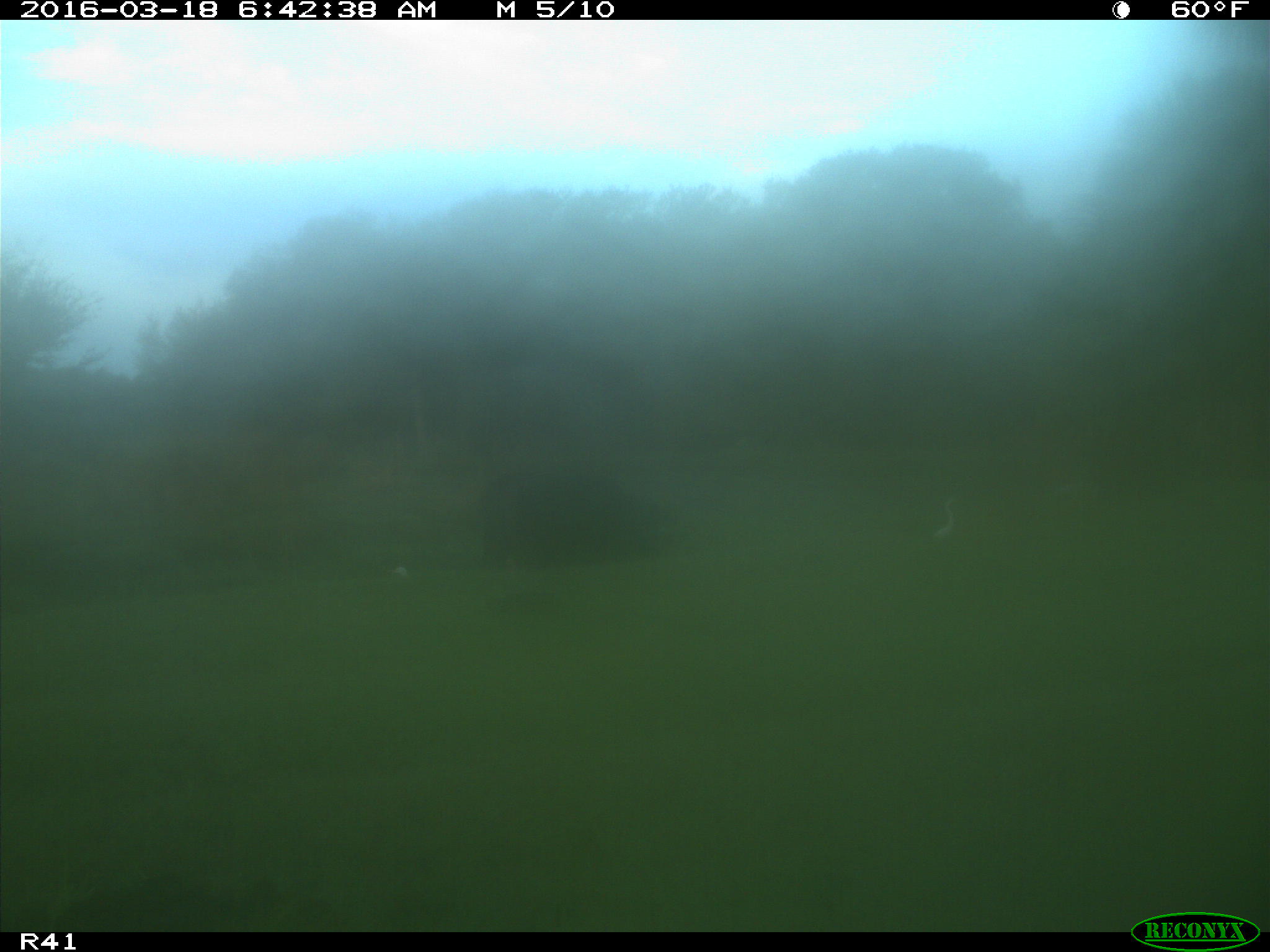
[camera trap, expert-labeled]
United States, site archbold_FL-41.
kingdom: Animalia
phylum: Chordata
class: Mammalia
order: Artiodactyla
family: Bovidae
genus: Bos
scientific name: Bos taurus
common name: domestic cow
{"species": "Bos taurus (domestic cow)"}